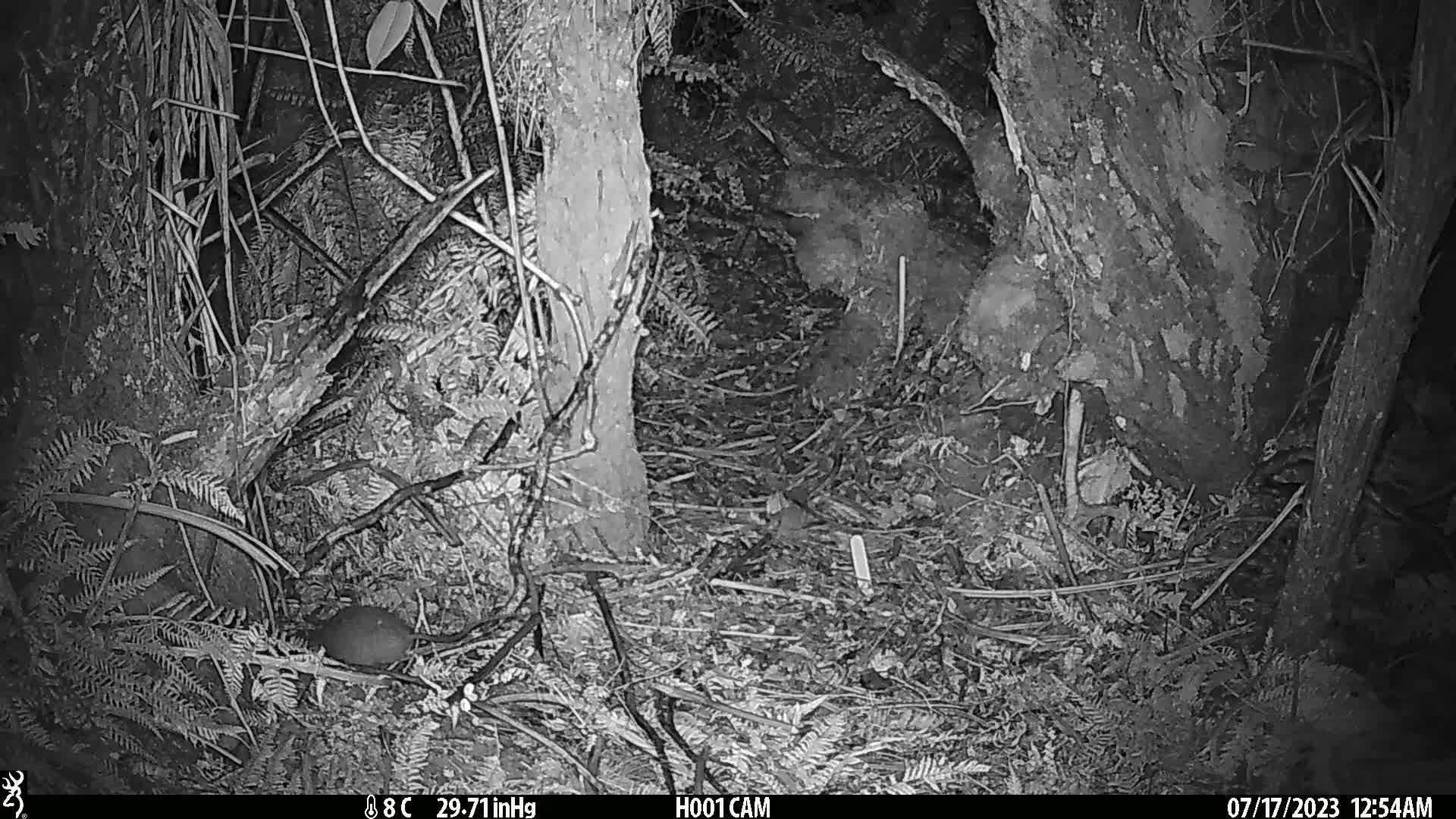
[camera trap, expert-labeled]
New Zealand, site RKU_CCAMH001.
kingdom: Animalia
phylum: Chordata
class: Mammalia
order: Rodentia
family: Muridae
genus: Rattus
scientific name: Rattus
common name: rat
Rat (Rattus).